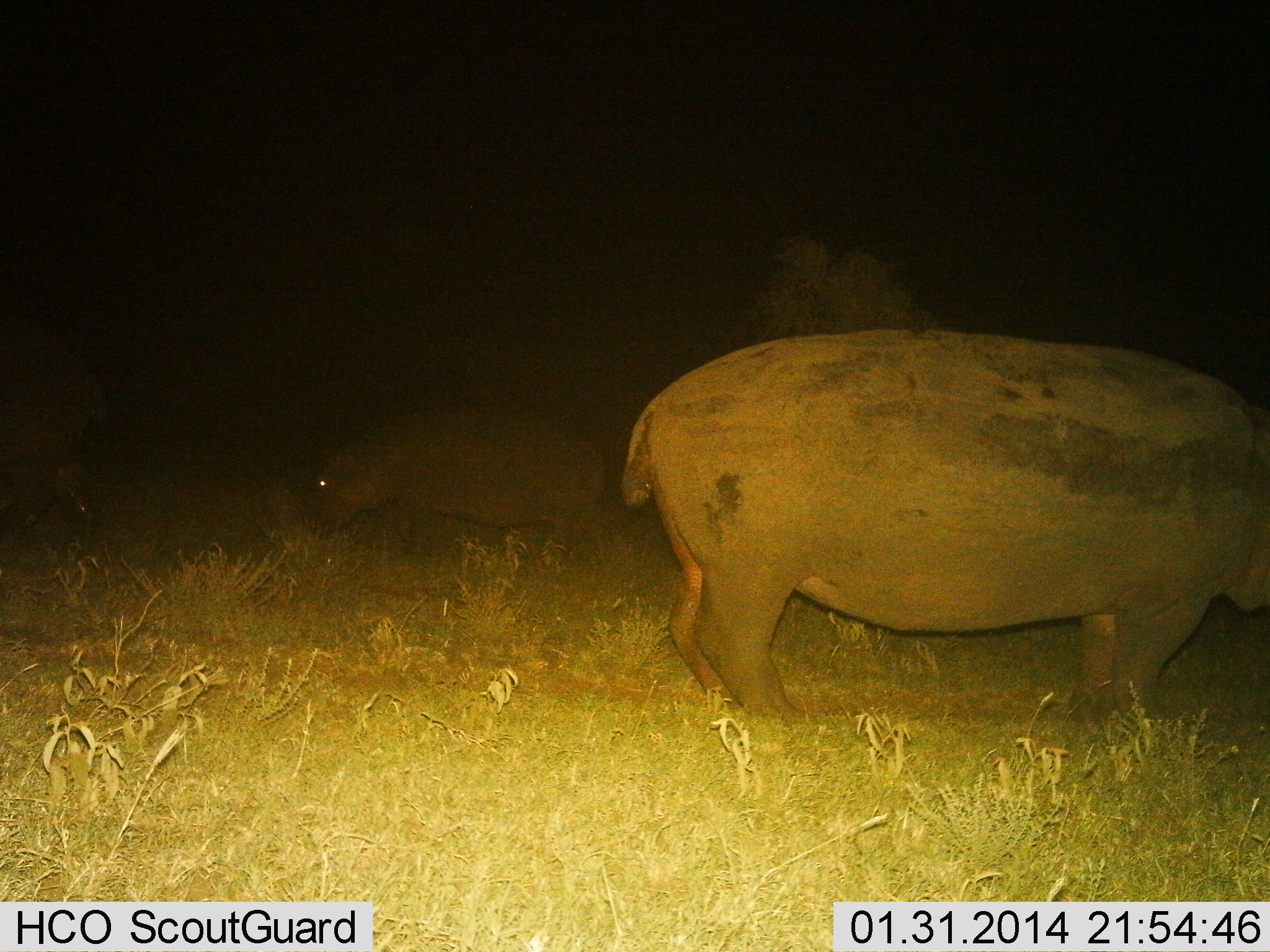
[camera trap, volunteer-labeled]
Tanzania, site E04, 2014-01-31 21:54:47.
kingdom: Animalia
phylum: Chordata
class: Mammalia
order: Artiodactyla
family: Hippopotamidae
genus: Hippopotamus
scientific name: Hippopotamus amphibius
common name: hippopotamus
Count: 3.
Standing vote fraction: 80%.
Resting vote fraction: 0%.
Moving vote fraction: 20%.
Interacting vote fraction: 0%.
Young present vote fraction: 40%.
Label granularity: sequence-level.